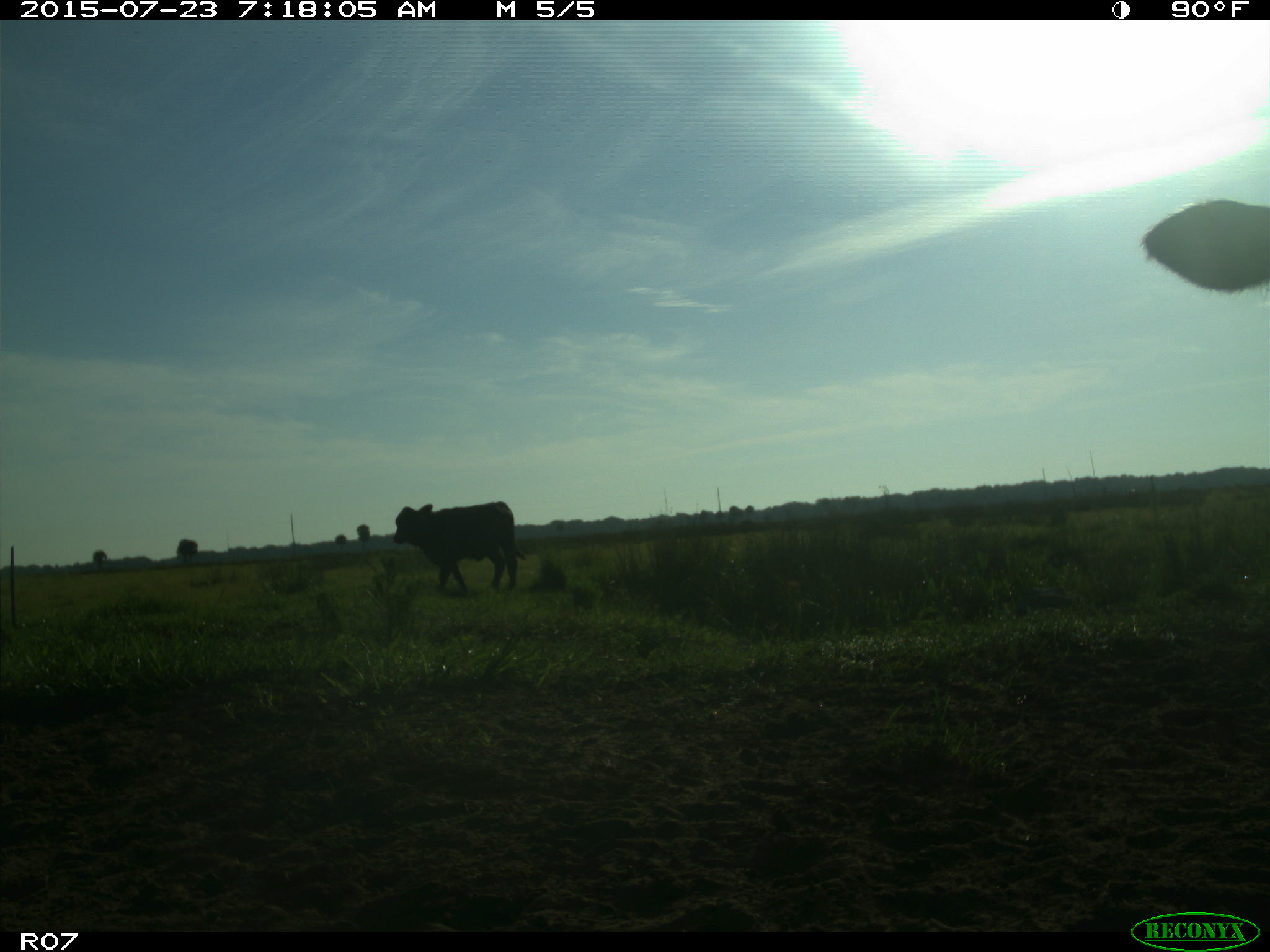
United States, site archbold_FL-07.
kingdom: Animalia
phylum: Chordata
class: Mammalia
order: Artiodactyla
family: Bovidae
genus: Bos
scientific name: Bos taurus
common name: domestic cow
Bos taurus (domestic cow).